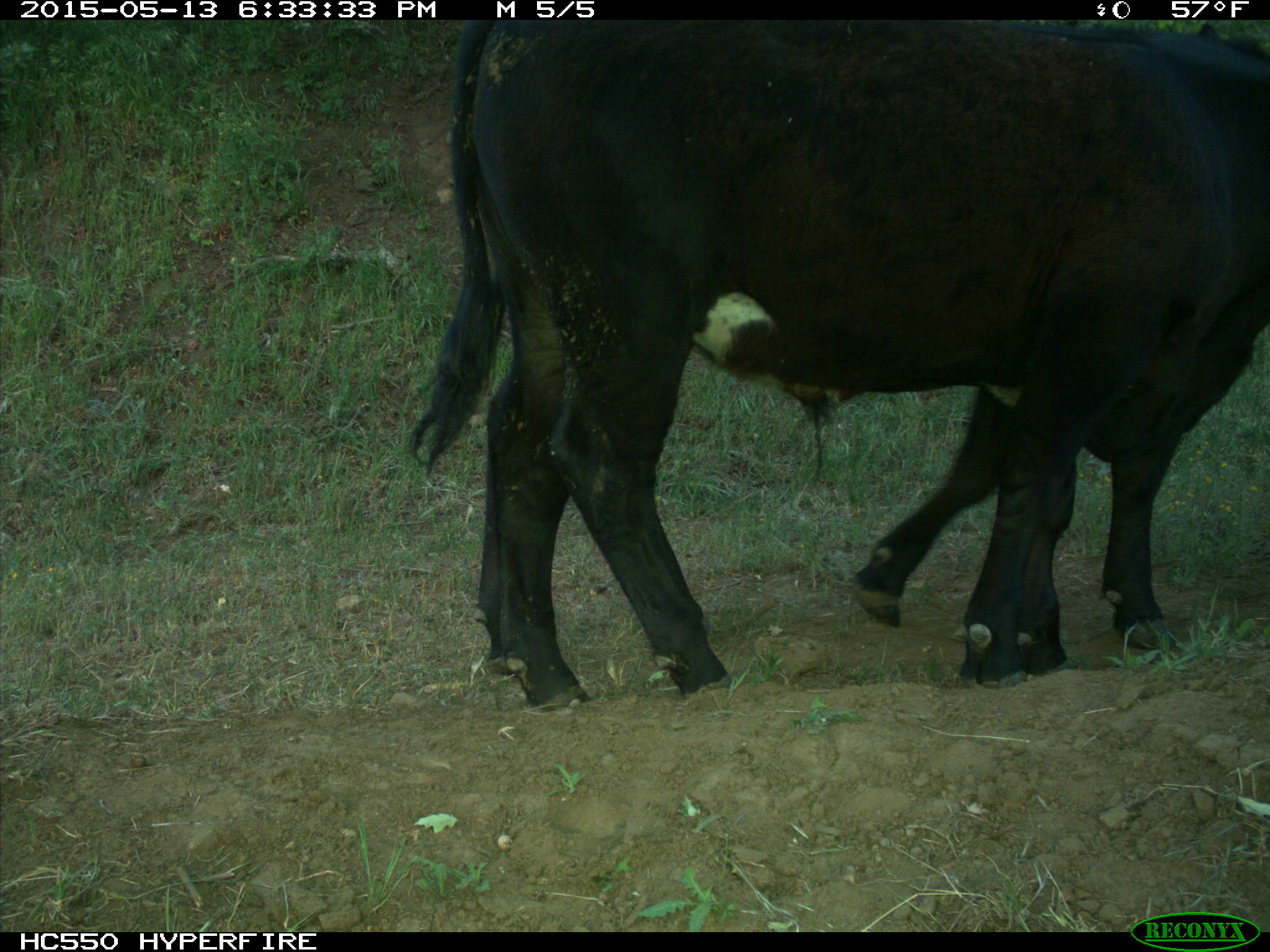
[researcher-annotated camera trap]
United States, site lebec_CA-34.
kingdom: Animalia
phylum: Chordata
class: Mammalia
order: Artiodactyla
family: Bovidae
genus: Bos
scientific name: Bos taurus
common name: domestic cow